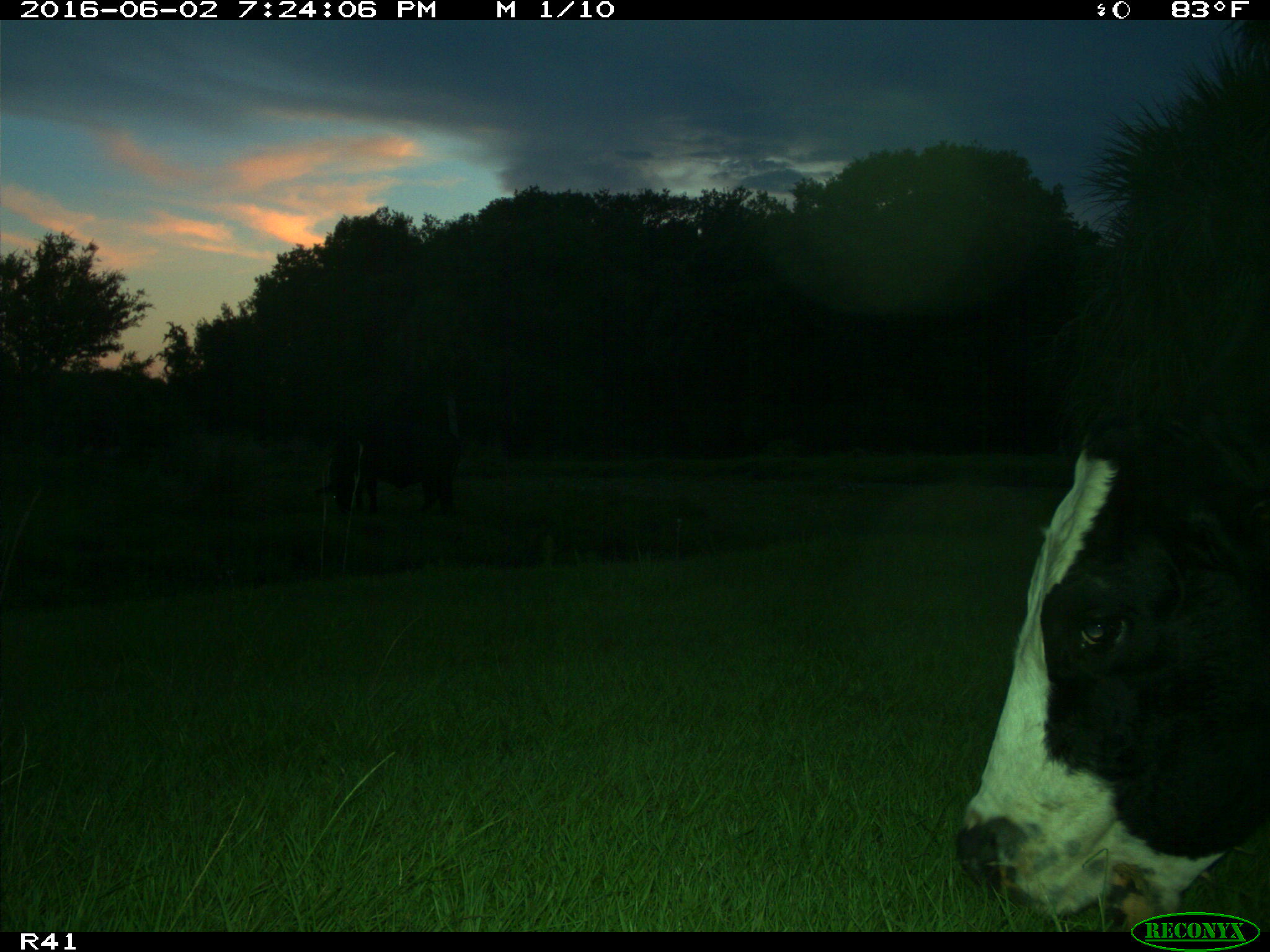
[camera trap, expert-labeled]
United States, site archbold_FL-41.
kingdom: Animalia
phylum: Chordata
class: Mammalia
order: Artiodactyla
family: Bovidae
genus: Bos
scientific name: Bos taurus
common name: domestic cow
Bos taurus (domestic cow).